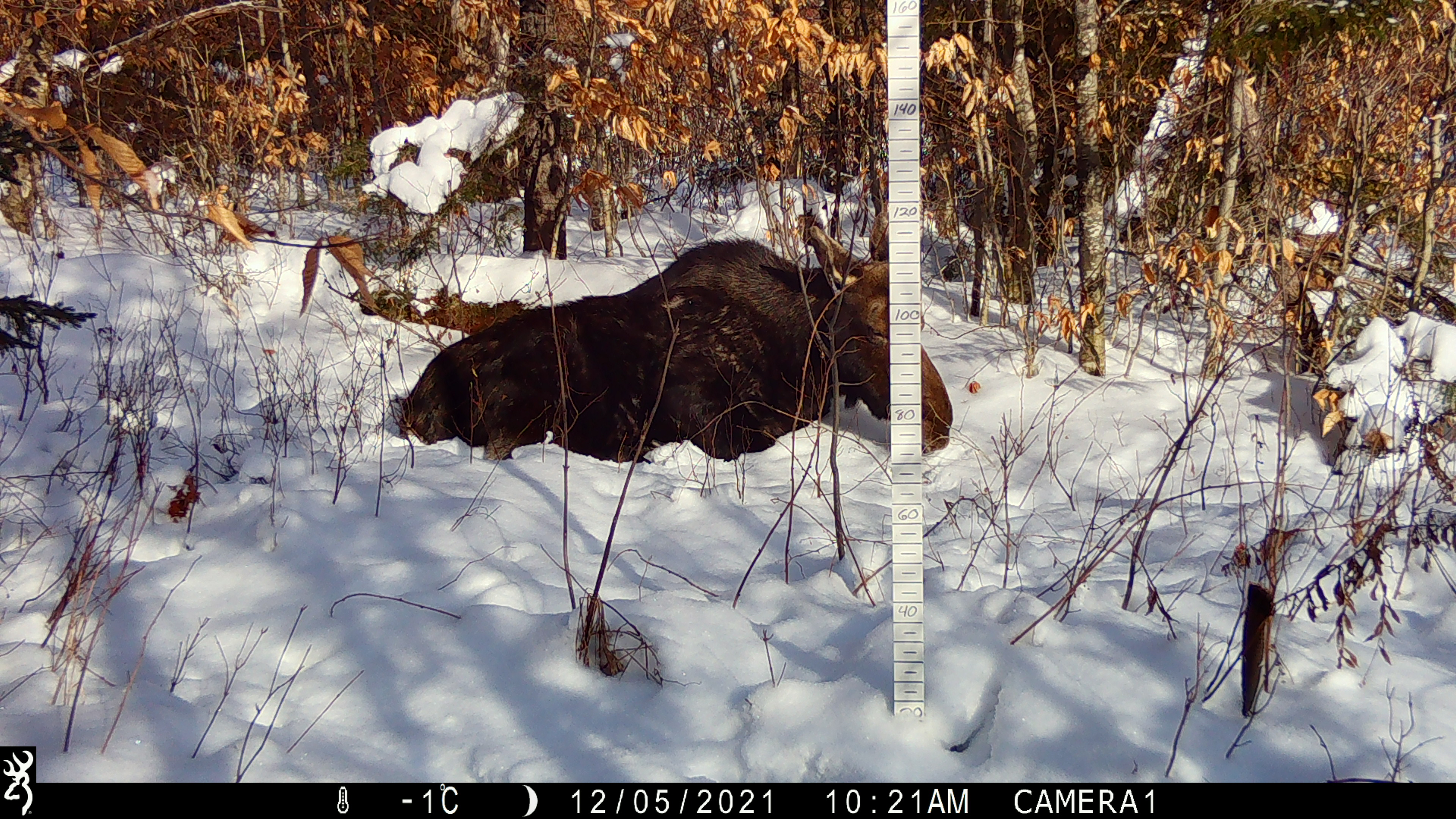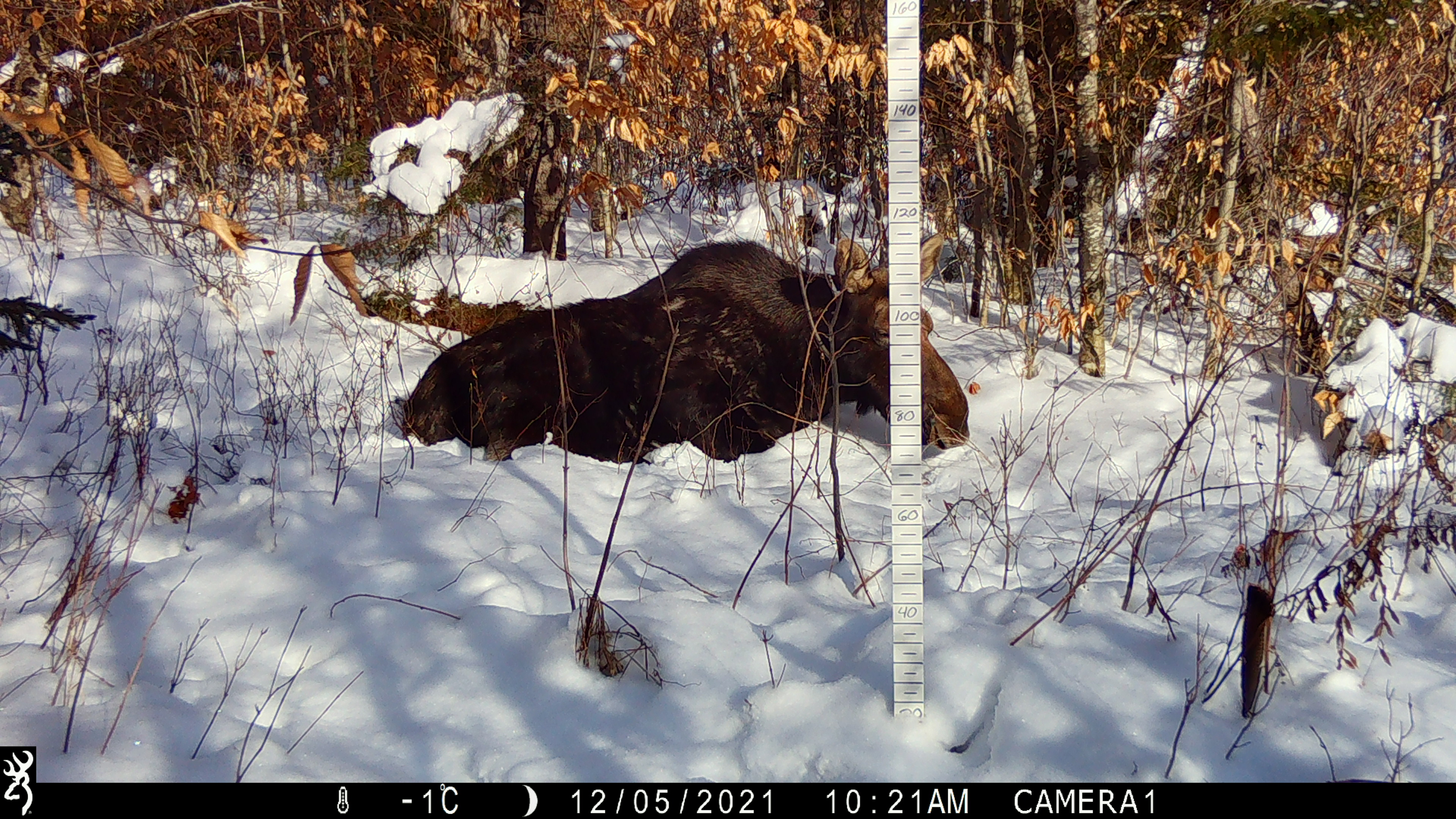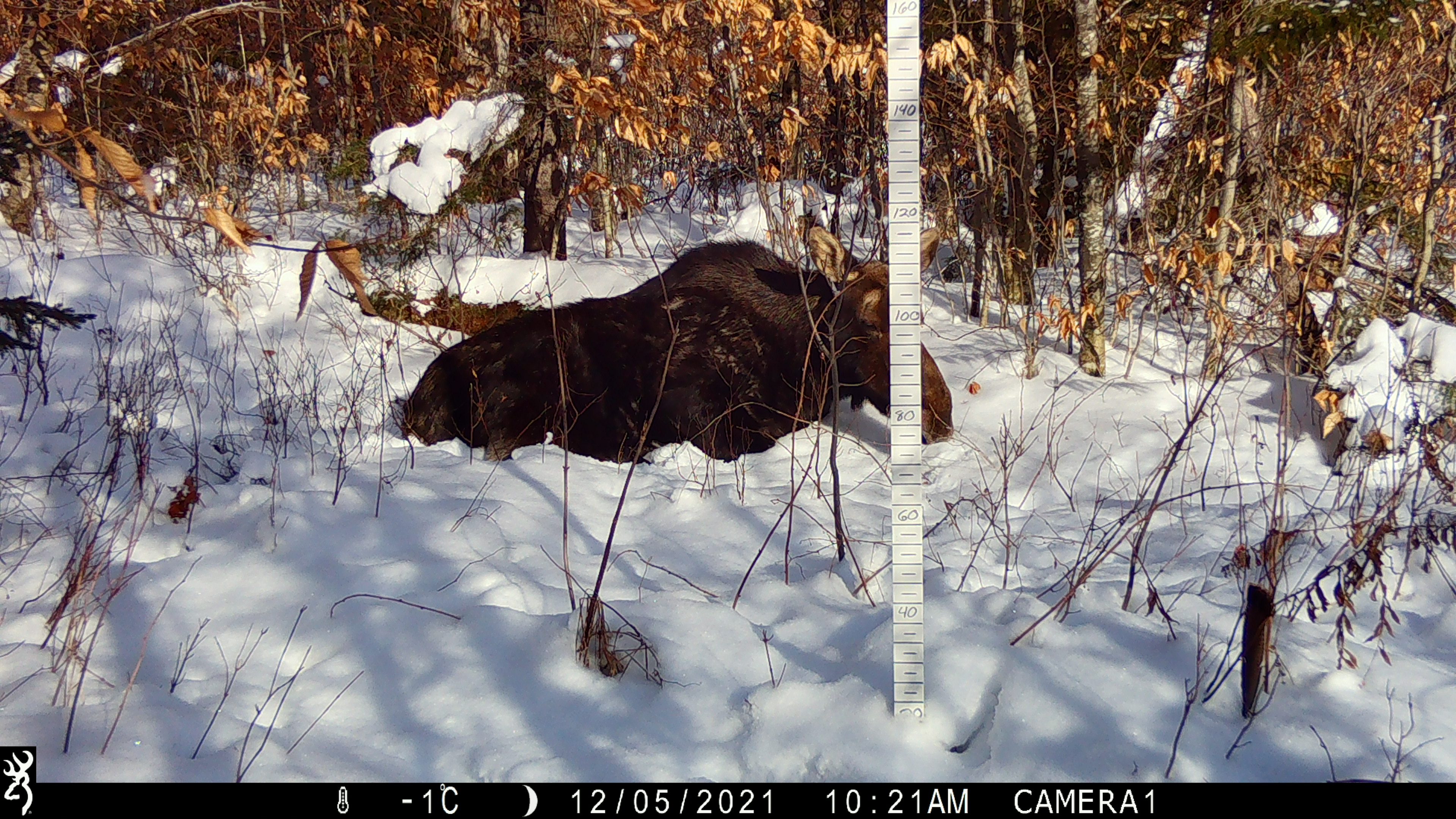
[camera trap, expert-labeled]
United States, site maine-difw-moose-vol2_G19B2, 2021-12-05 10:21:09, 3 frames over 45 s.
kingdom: Animalia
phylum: Chordata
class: Mammalia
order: Artiodactyla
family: Cervidae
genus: Alces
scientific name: Alces alces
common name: moose